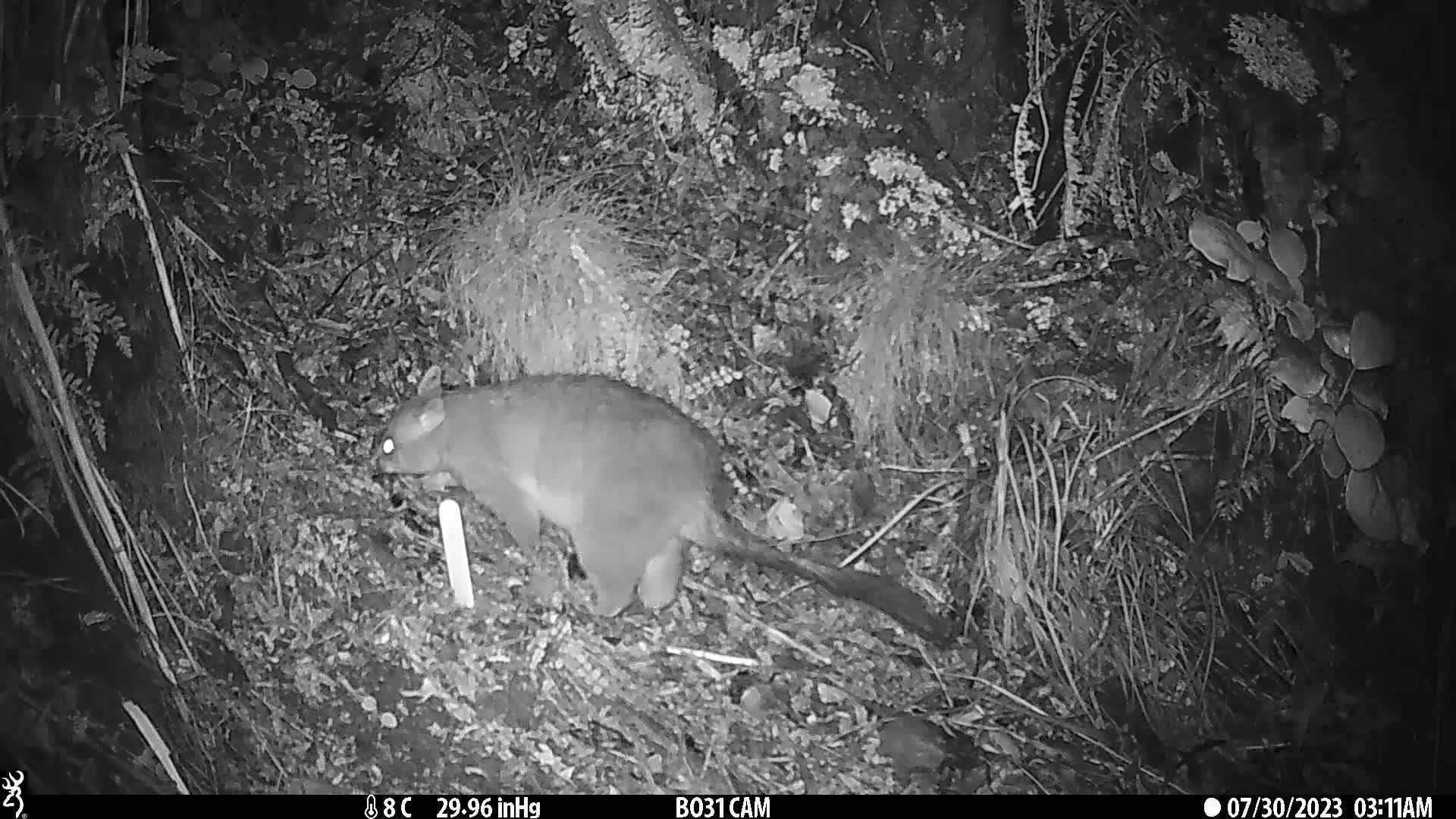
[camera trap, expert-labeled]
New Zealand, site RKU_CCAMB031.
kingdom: Animalia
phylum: Chordata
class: Mammalia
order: Diprotodontia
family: Phalangeridae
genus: Trichosurus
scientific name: Trichosurus vulpecula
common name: common brushtail possum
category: possum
Possum (common brushtail possum) (Trichosurus vulpecula).